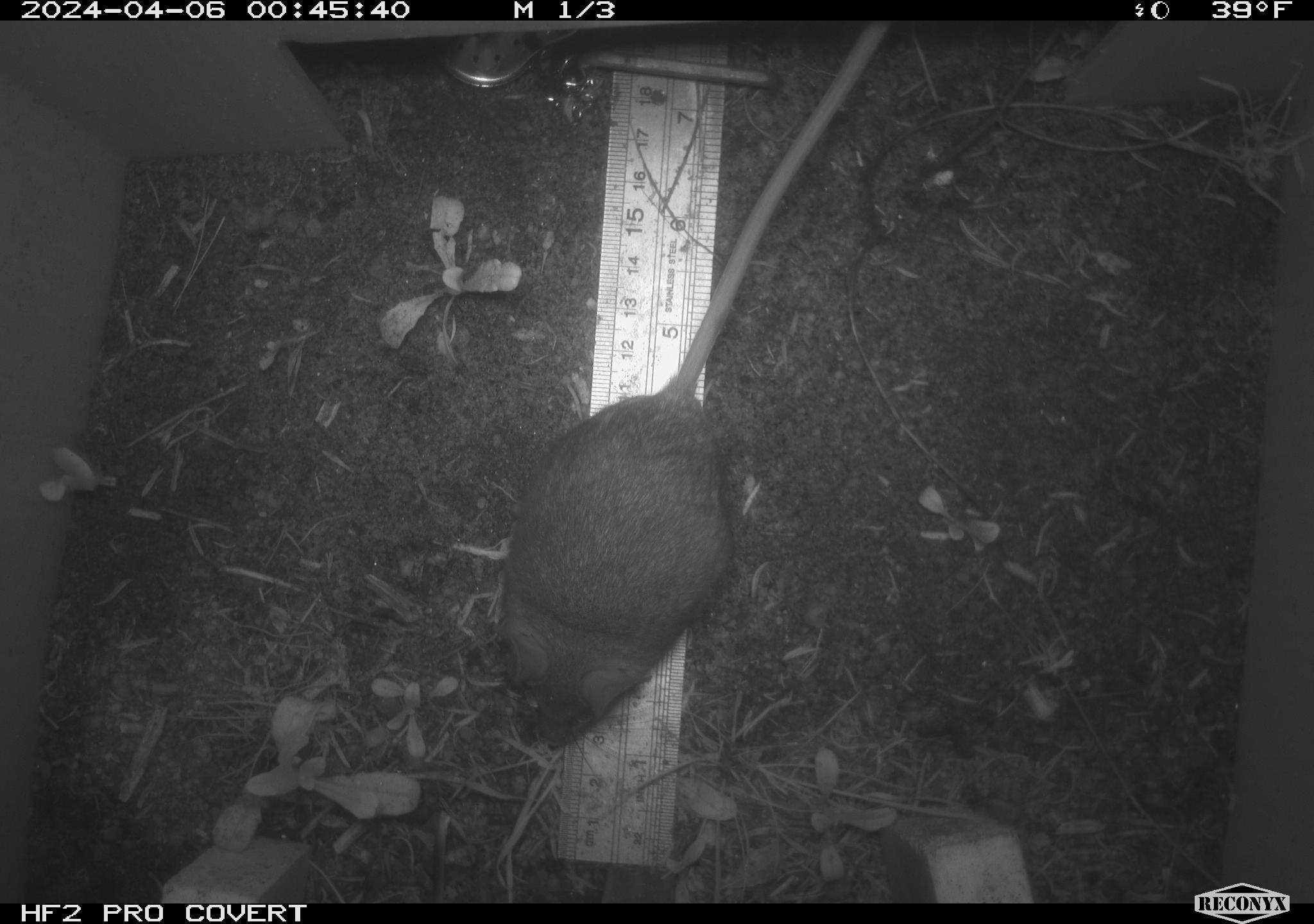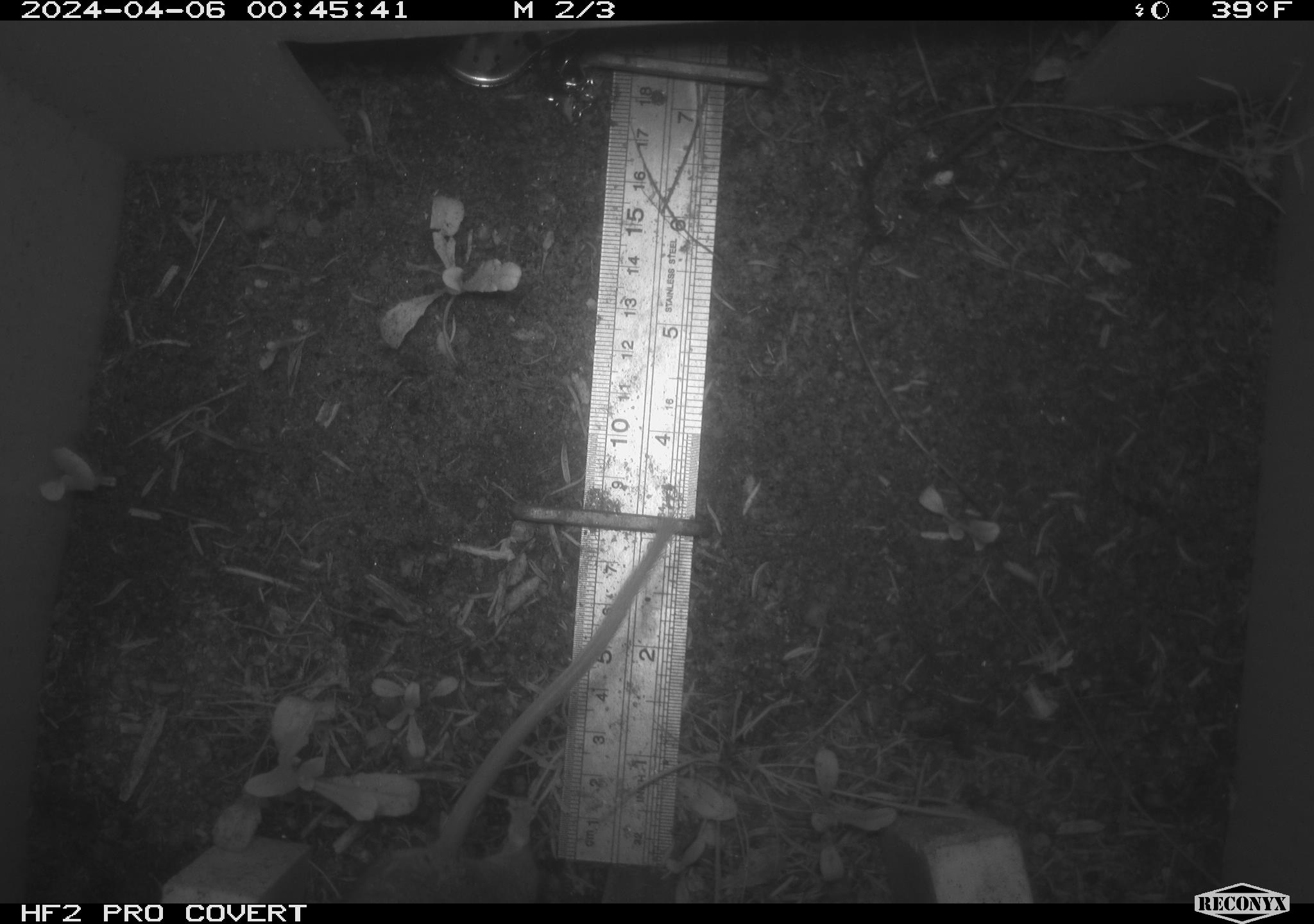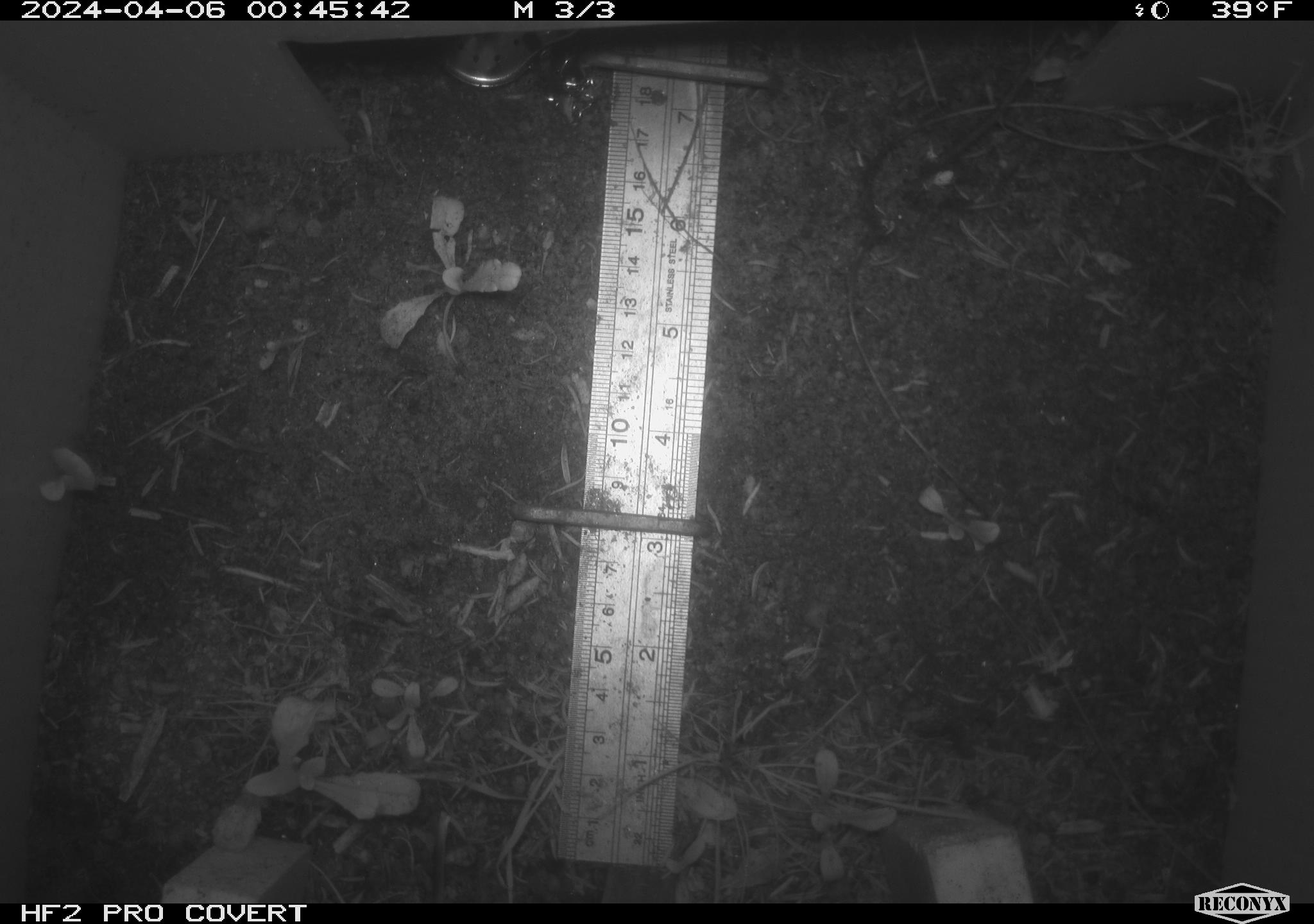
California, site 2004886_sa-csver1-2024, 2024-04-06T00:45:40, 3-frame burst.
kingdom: Animalia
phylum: Chordata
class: Mammalia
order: Rodentia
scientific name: Rodentia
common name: rodent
Rodent (Rodentia).